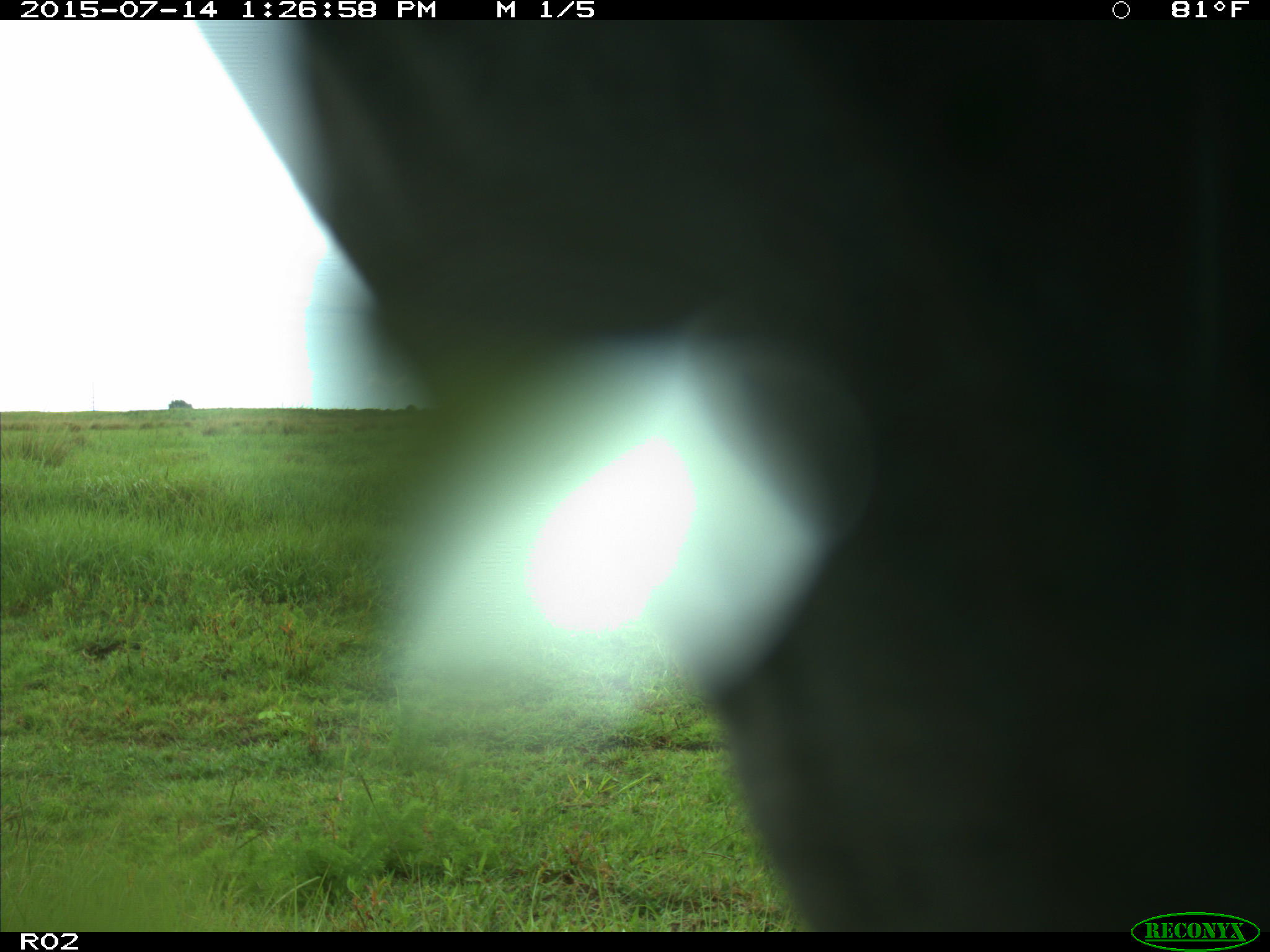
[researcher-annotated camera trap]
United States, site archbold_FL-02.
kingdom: Animalia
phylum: Chordata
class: Mammalia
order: Artiodactyla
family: Bovidae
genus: Bos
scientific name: Bos taurus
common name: domestic cow